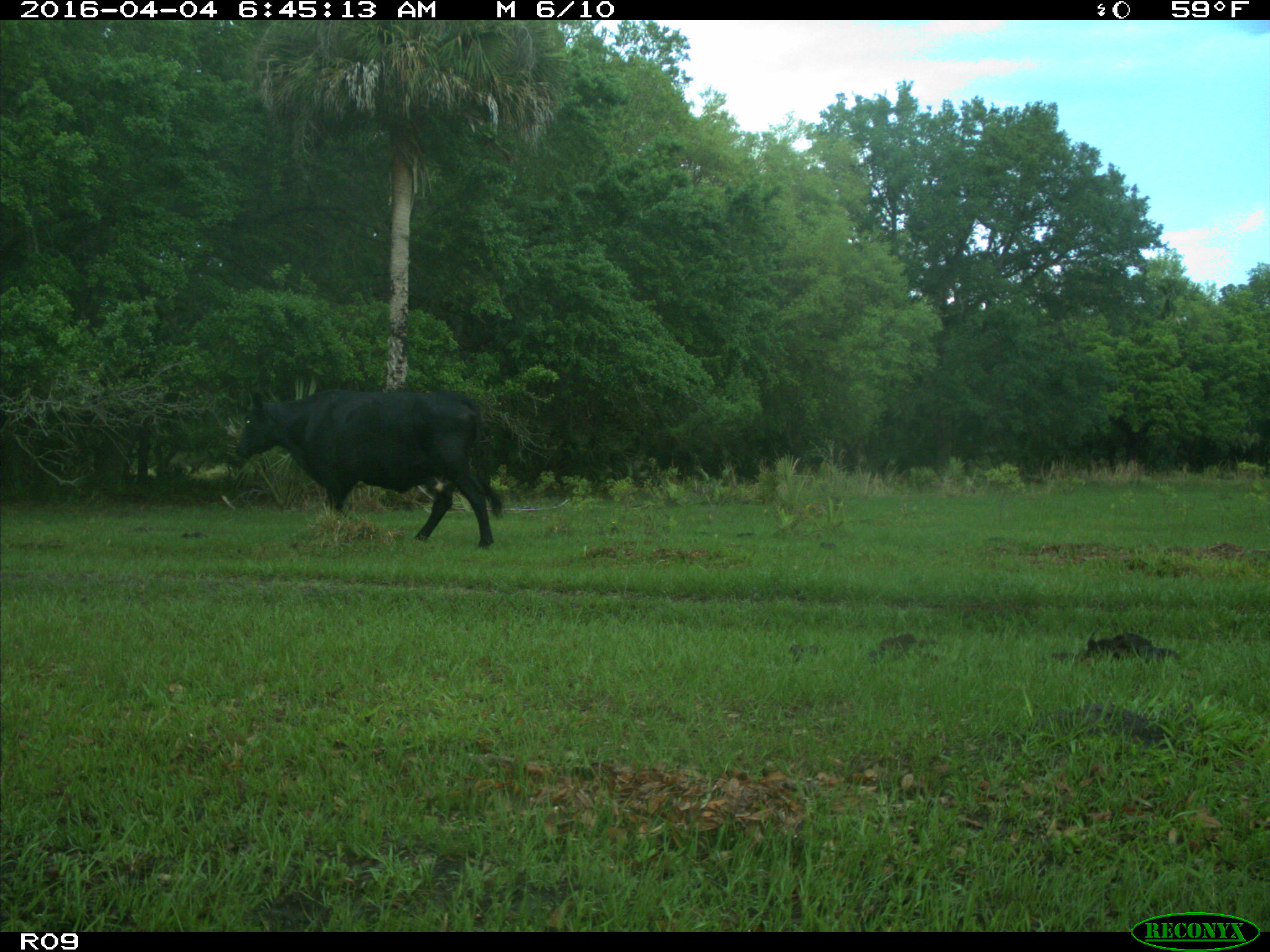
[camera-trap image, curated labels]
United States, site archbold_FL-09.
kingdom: Animalia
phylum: Chordata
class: Mammalia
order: Artiodactyla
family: Bovidae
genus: Bos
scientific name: Bos taurus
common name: domestic cow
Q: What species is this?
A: Bos taurus (domestic cow).